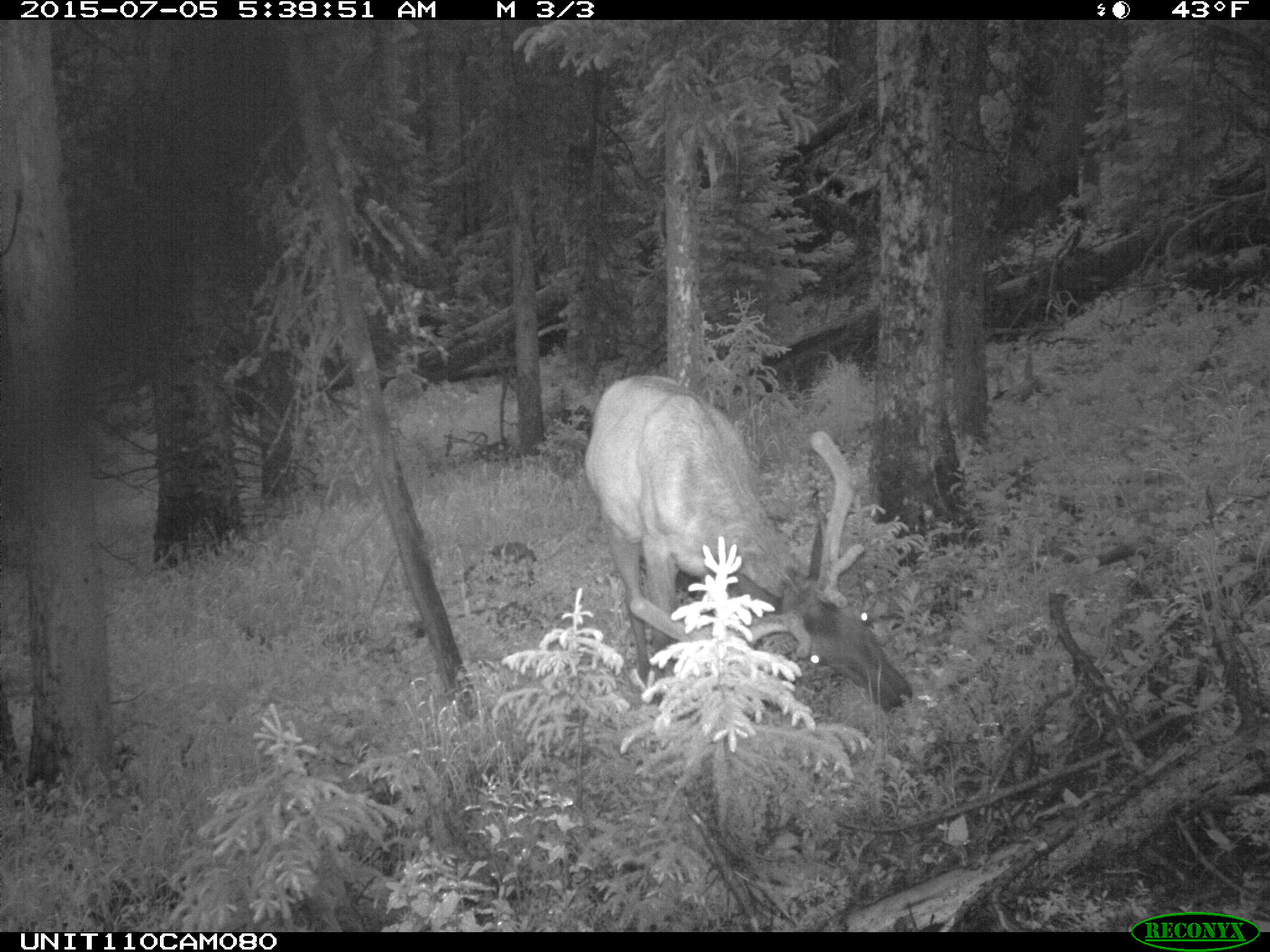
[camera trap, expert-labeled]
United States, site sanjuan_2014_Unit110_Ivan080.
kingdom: Animalia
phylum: Chordata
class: Mammalia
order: Artiodactyla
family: Cervidae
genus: Cervus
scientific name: Cervus elaphus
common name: red deer